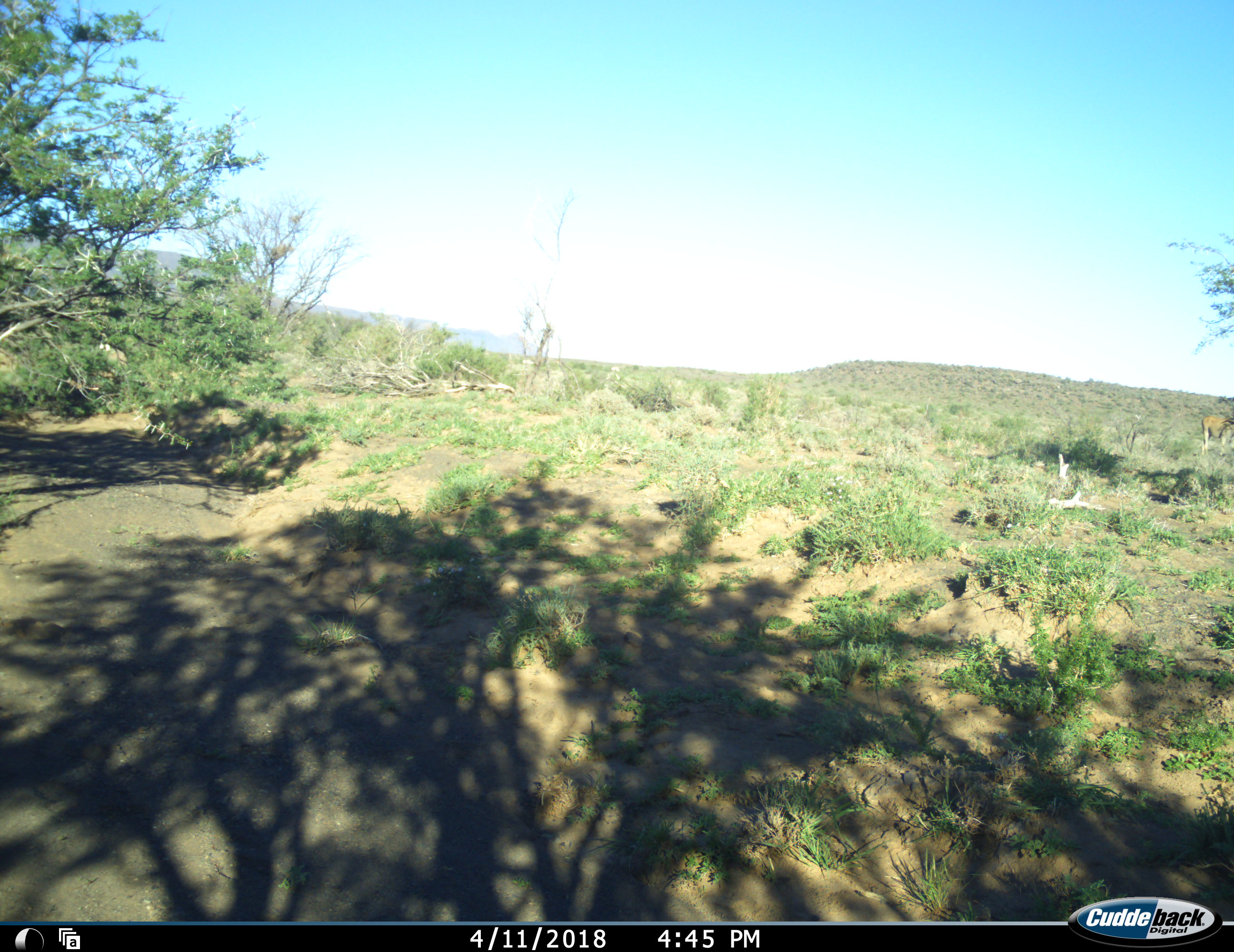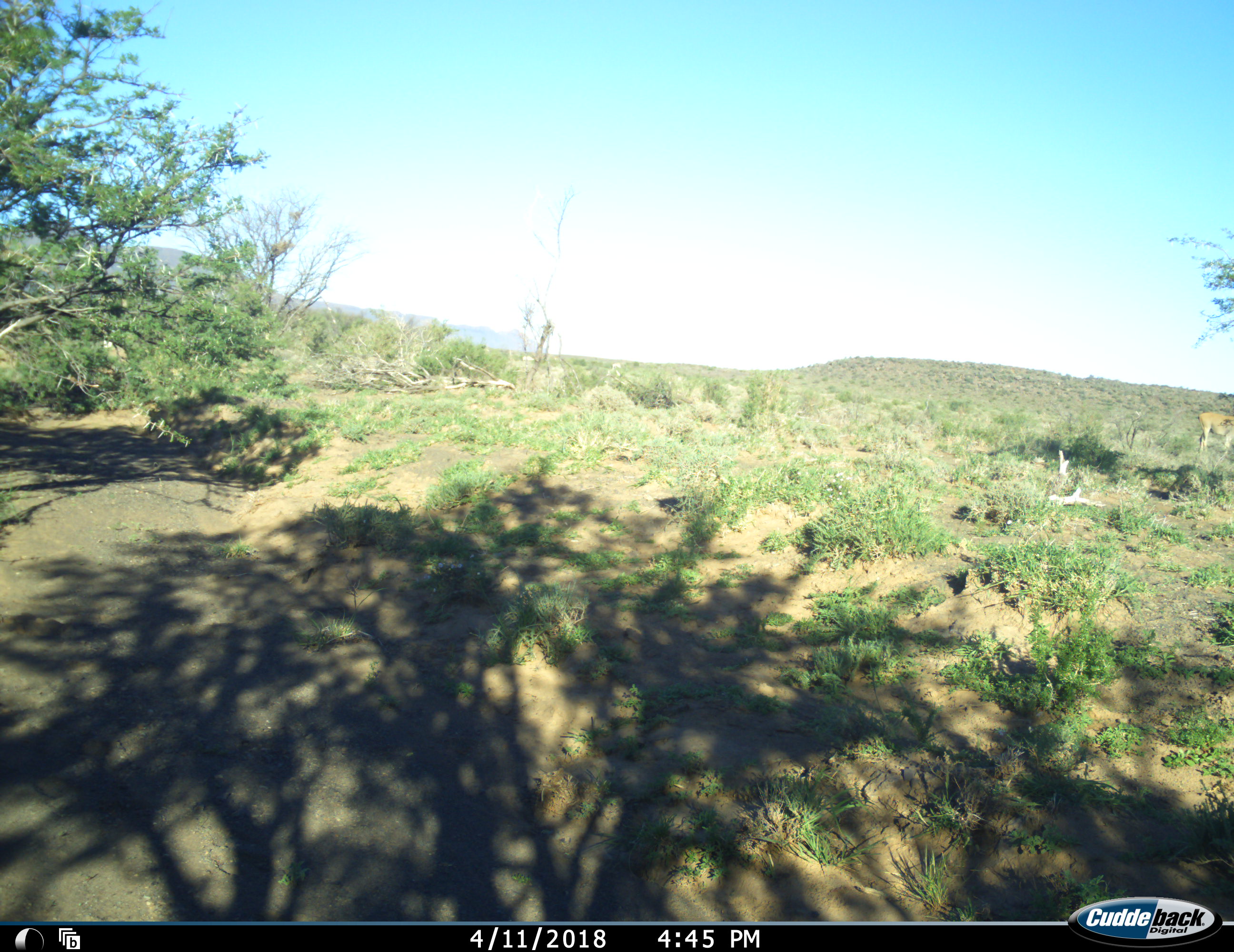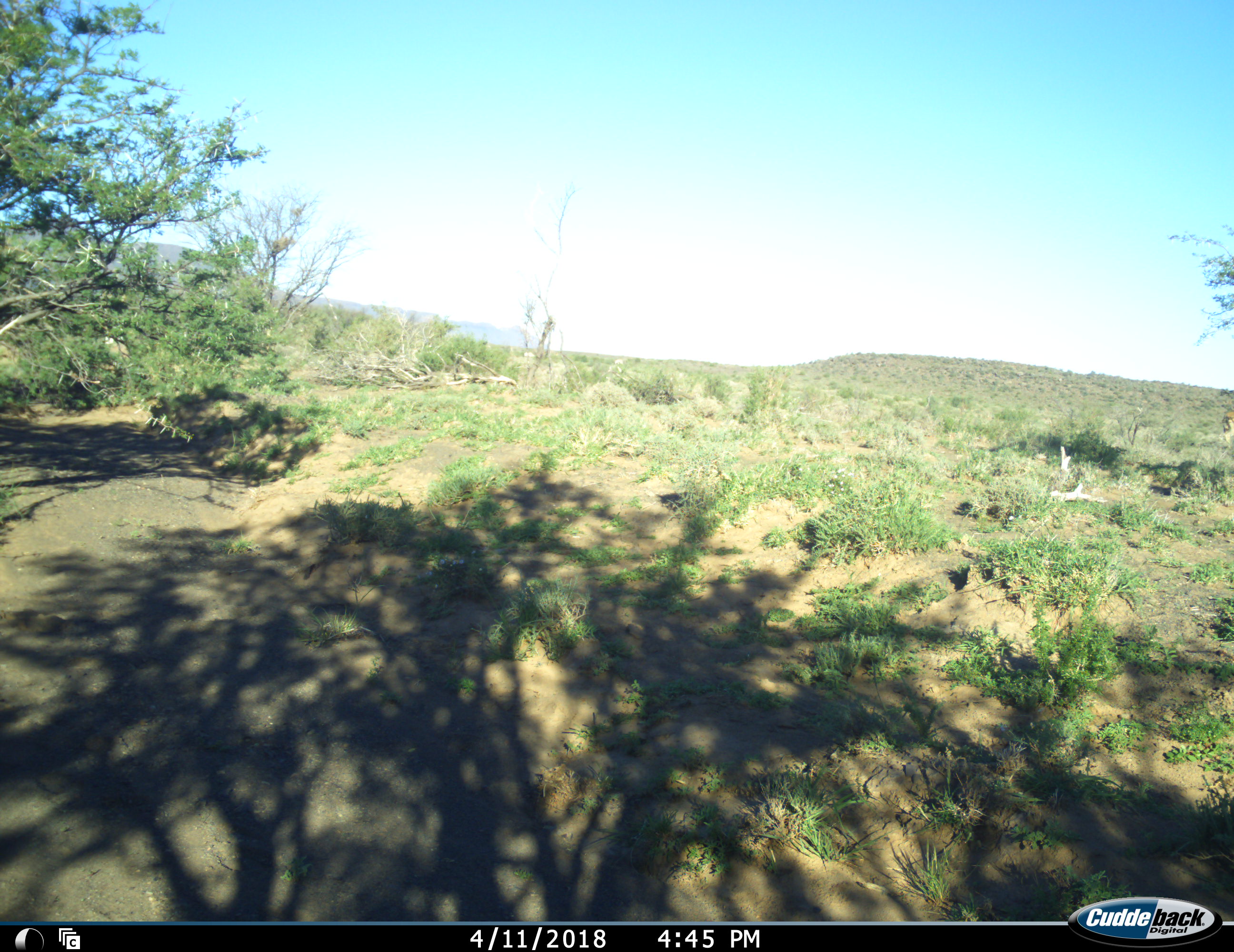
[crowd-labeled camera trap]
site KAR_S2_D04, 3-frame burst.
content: unidentified animal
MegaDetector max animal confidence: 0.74